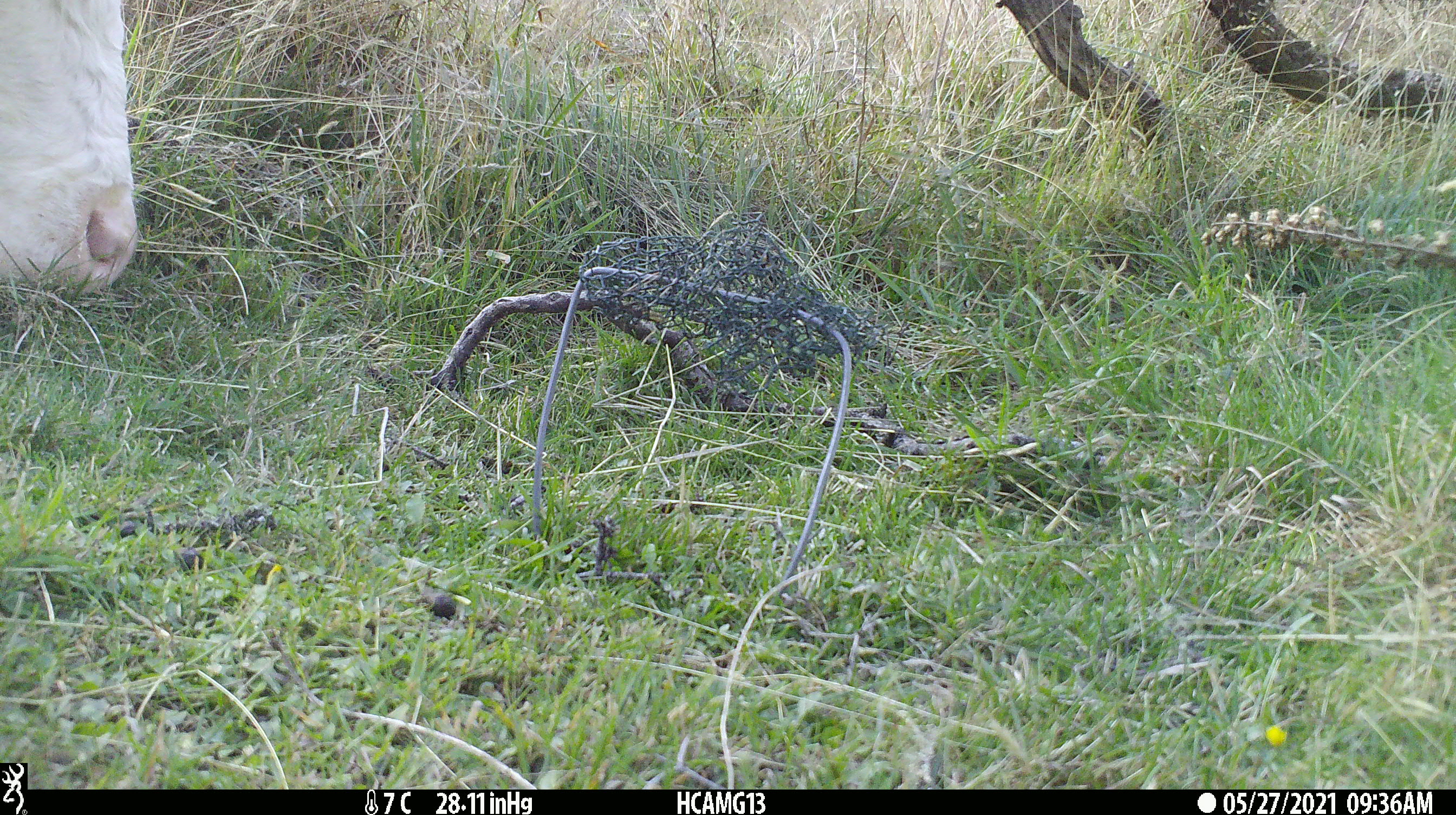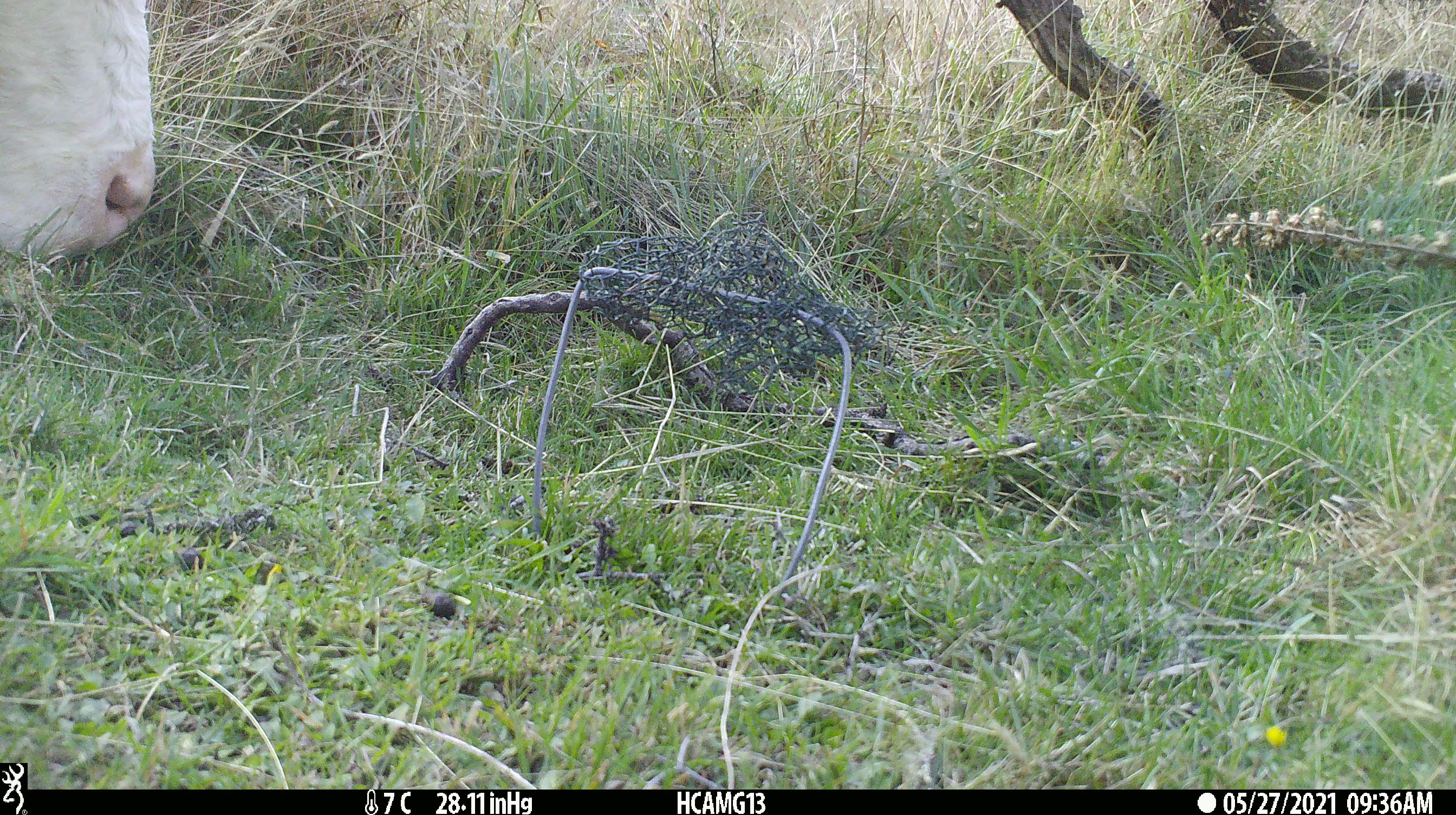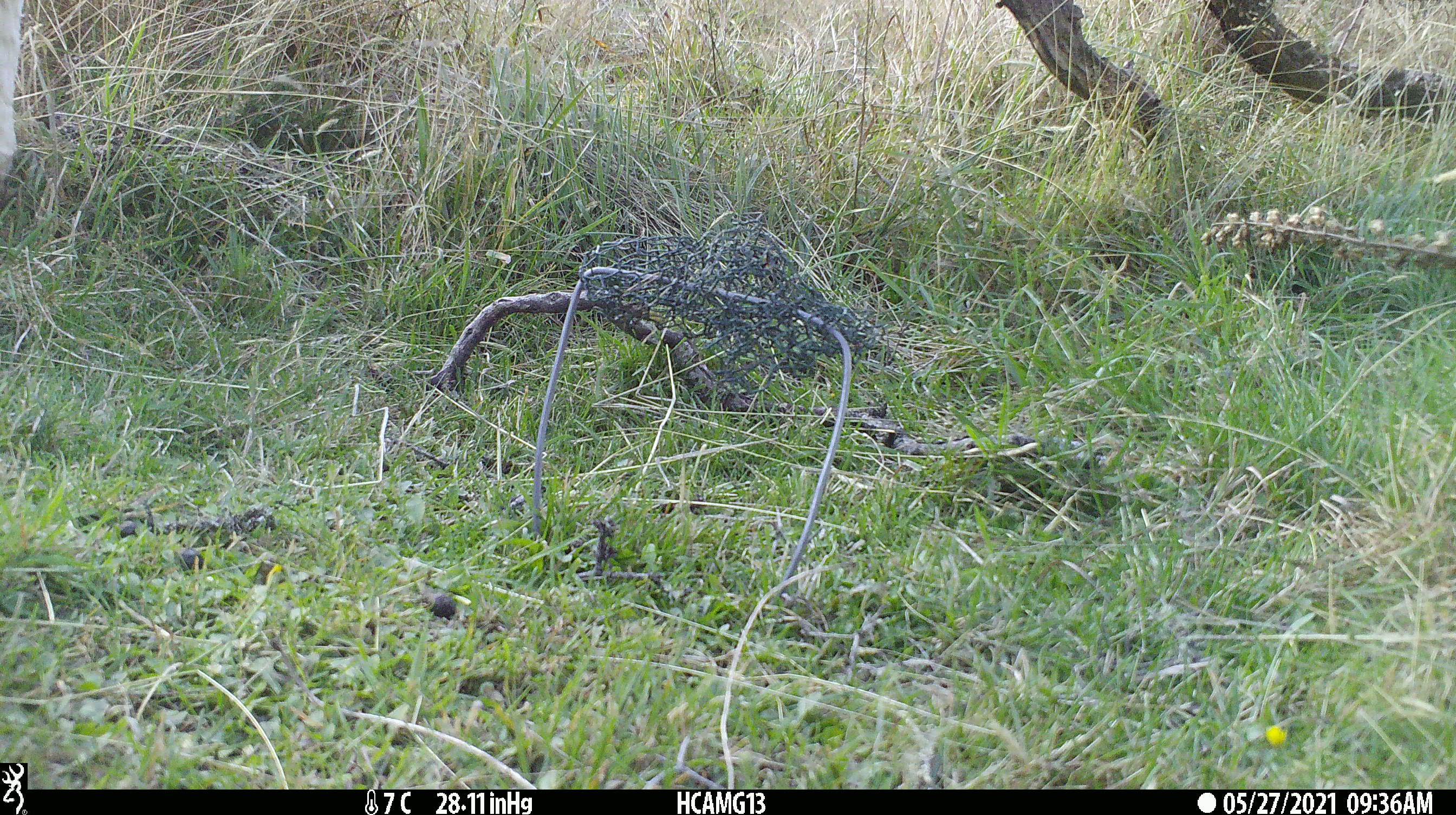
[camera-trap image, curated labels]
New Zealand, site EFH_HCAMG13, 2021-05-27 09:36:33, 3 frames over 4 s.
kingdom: Animalia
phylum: Chordata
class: Mammalia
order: Artiodactyla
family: Bovidae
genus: Bos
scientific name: Bos taurus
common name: domestic cow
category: cow